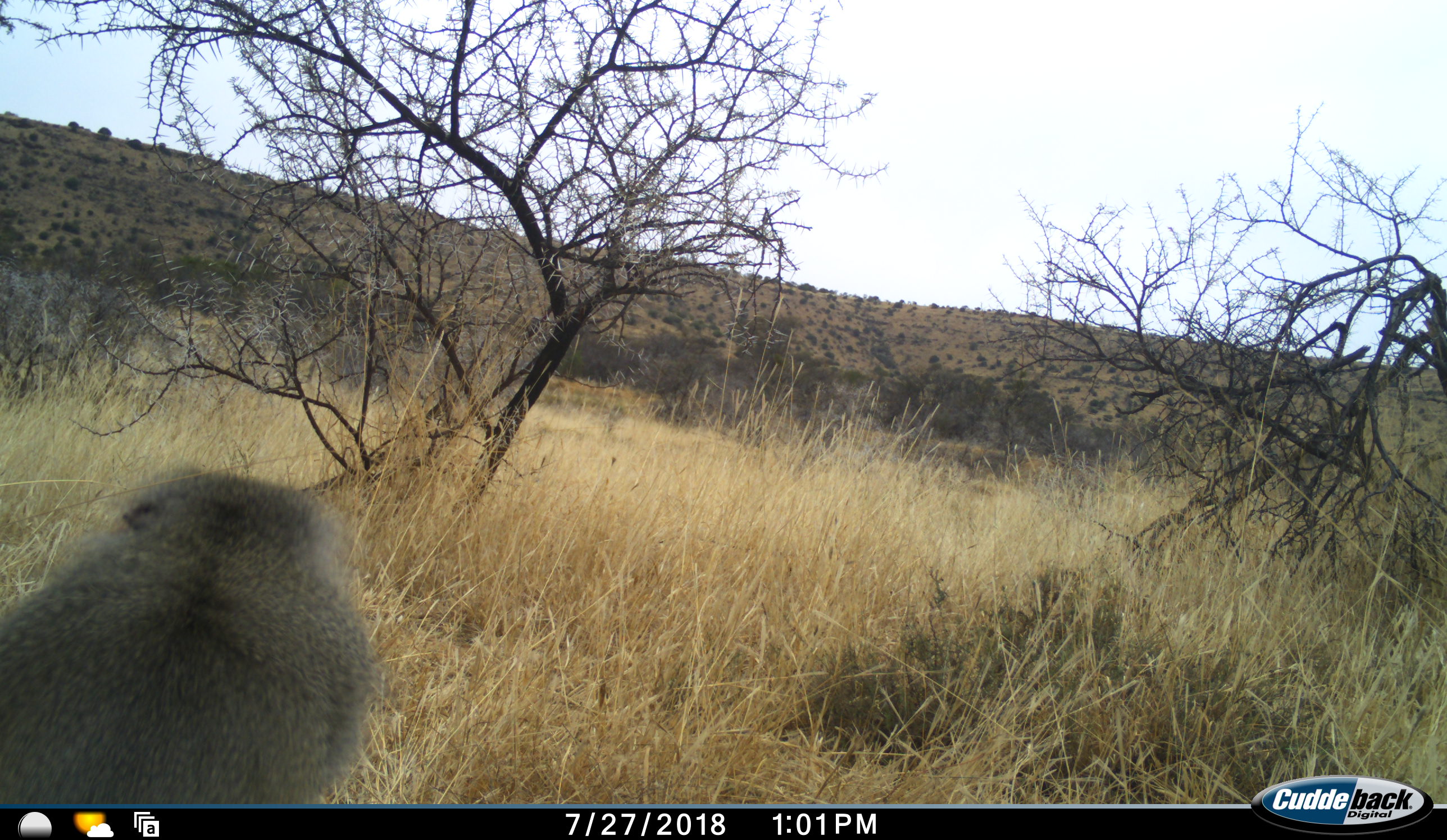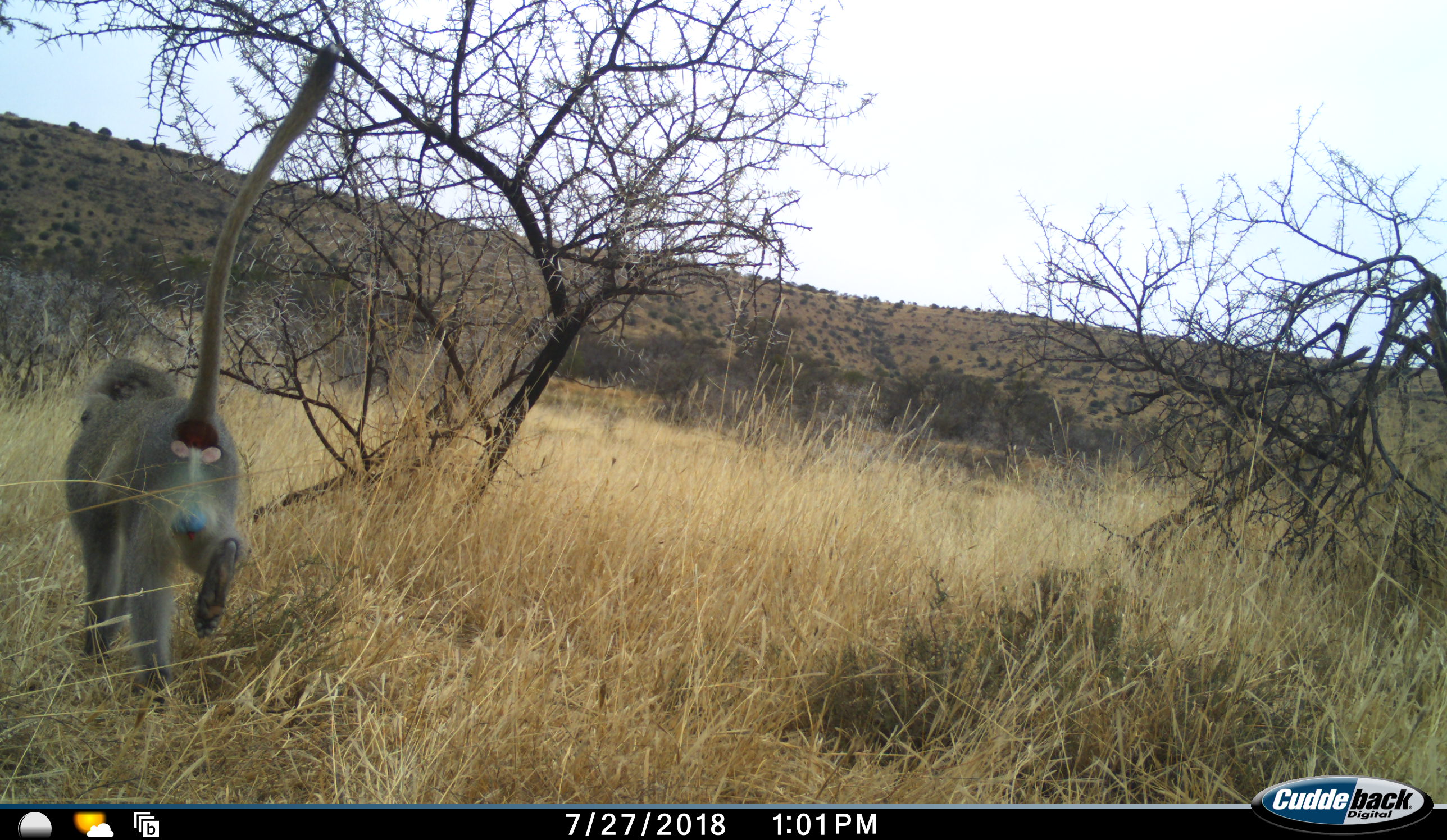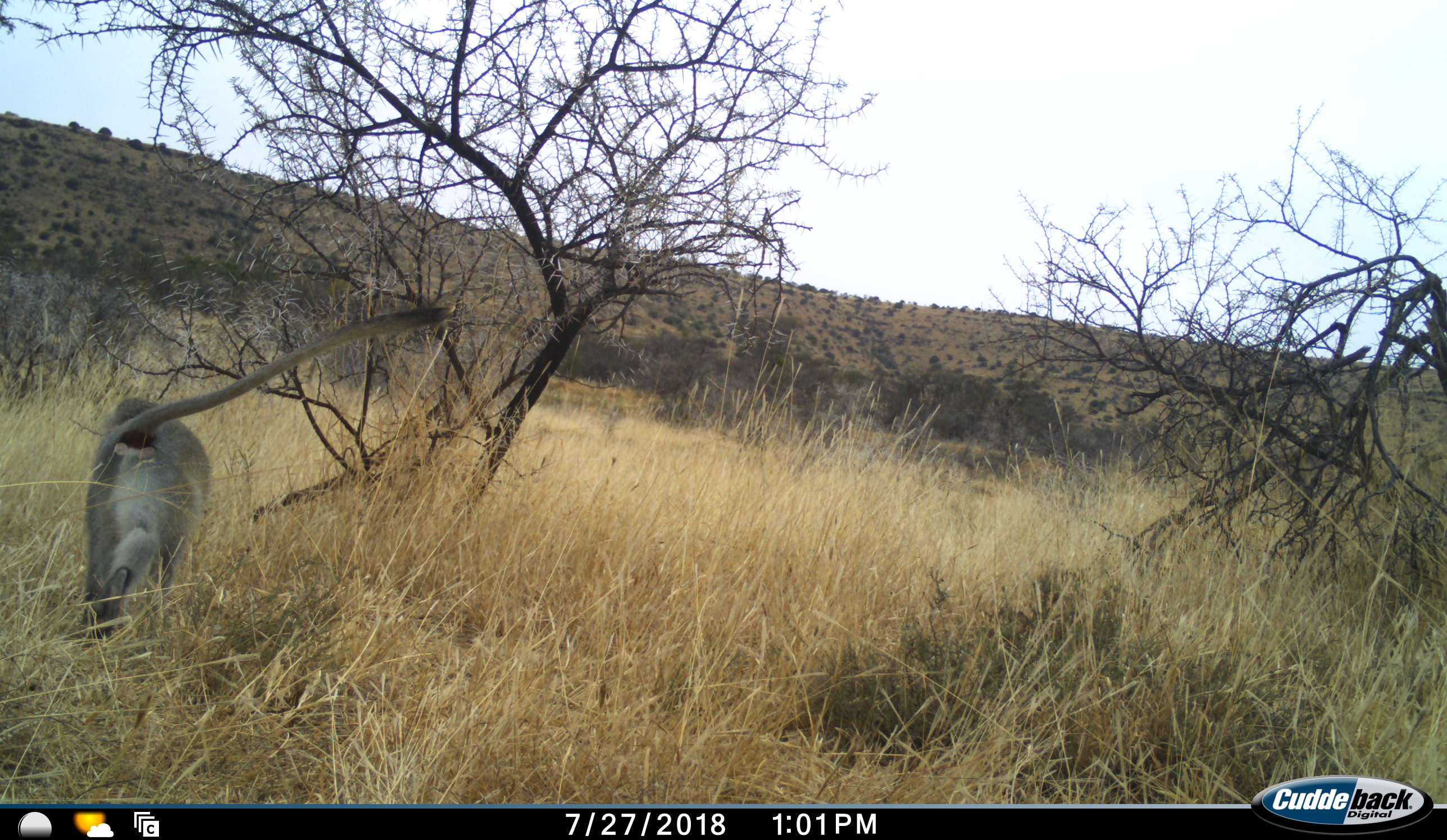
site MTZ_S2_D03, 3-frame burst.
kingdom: Animalia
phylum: Chordata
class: Mammalia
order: Primates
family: Cercopithecidae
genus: Chlorocebus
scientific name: Chlorocebus pygerythrus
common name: vervet monkey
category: monkeyvervet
Monkeyvervet (vervet monkey) (Chlorocebus pygerythrus), count 1. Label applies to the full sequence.